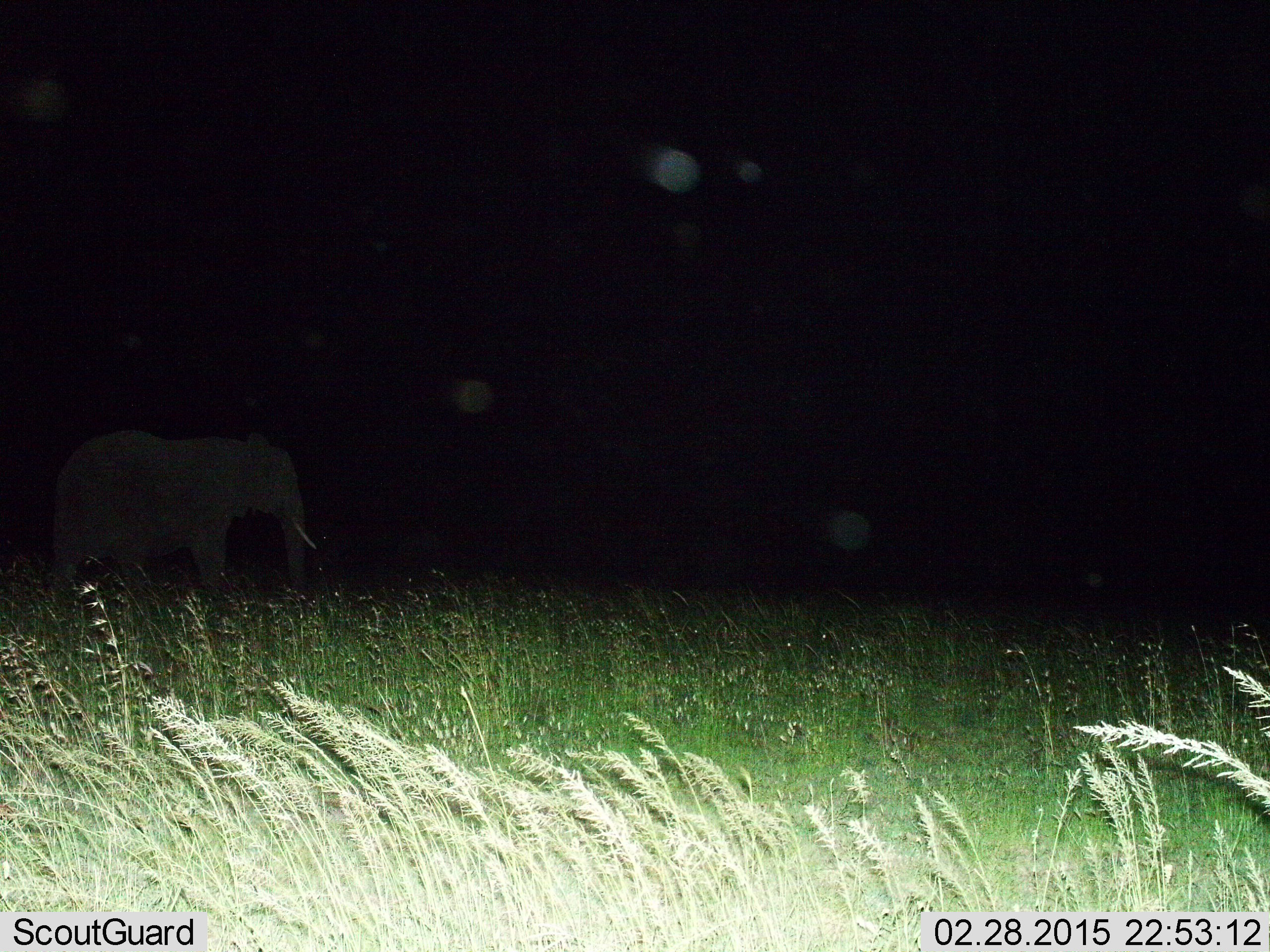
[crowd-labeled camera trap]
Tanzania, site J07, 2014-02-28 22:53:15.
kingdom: Animalia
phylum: Chordata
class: Mammalia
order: Proboscidea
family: Elephantidae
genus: Loxodonta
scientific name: Loxodonta africana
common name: african bush elephant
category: elephant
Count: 1.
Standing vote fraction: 71%.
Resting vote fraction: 0%.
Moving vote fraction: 29%.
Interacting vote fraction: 0%.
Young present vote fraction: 0%.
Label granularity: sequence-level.